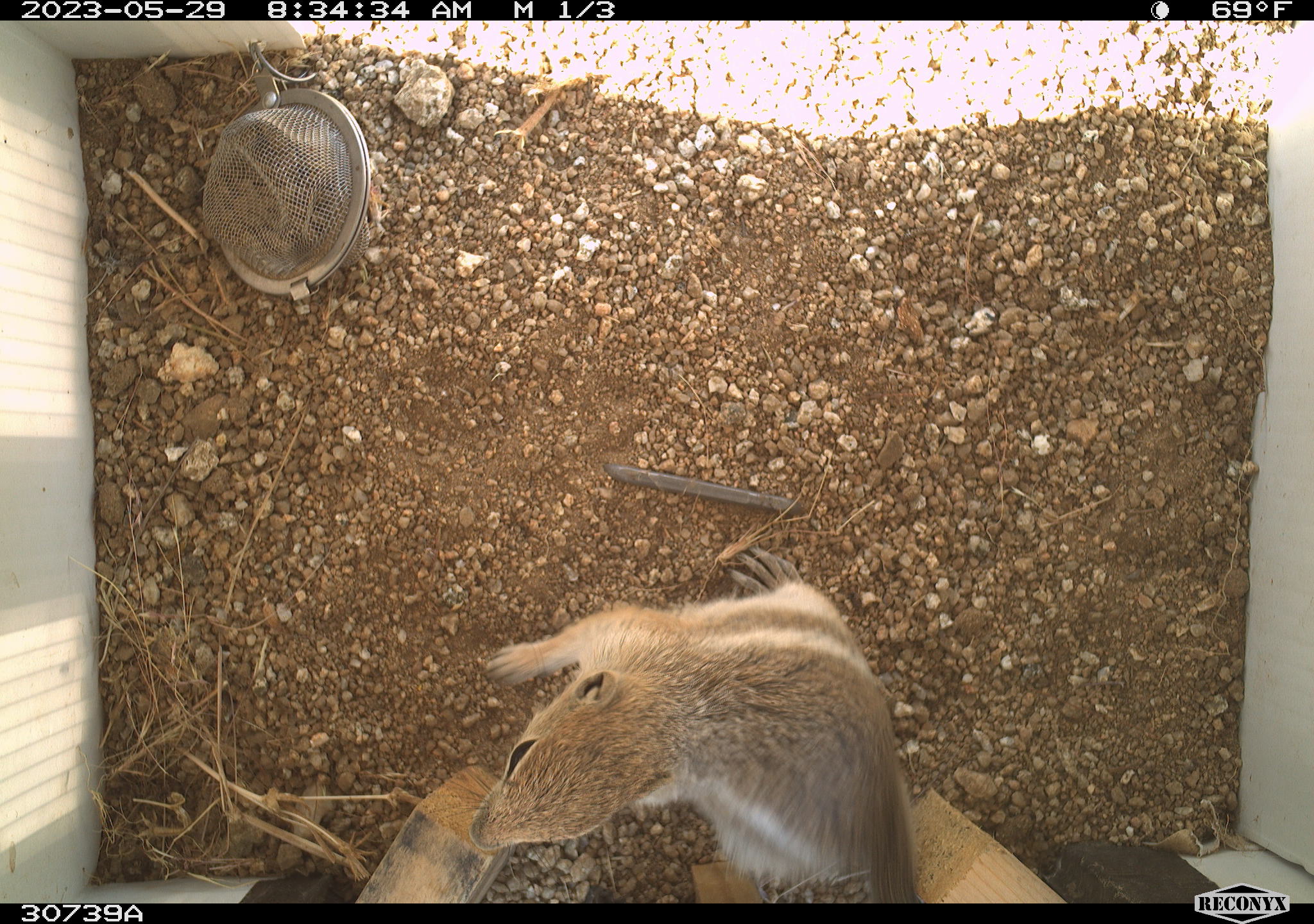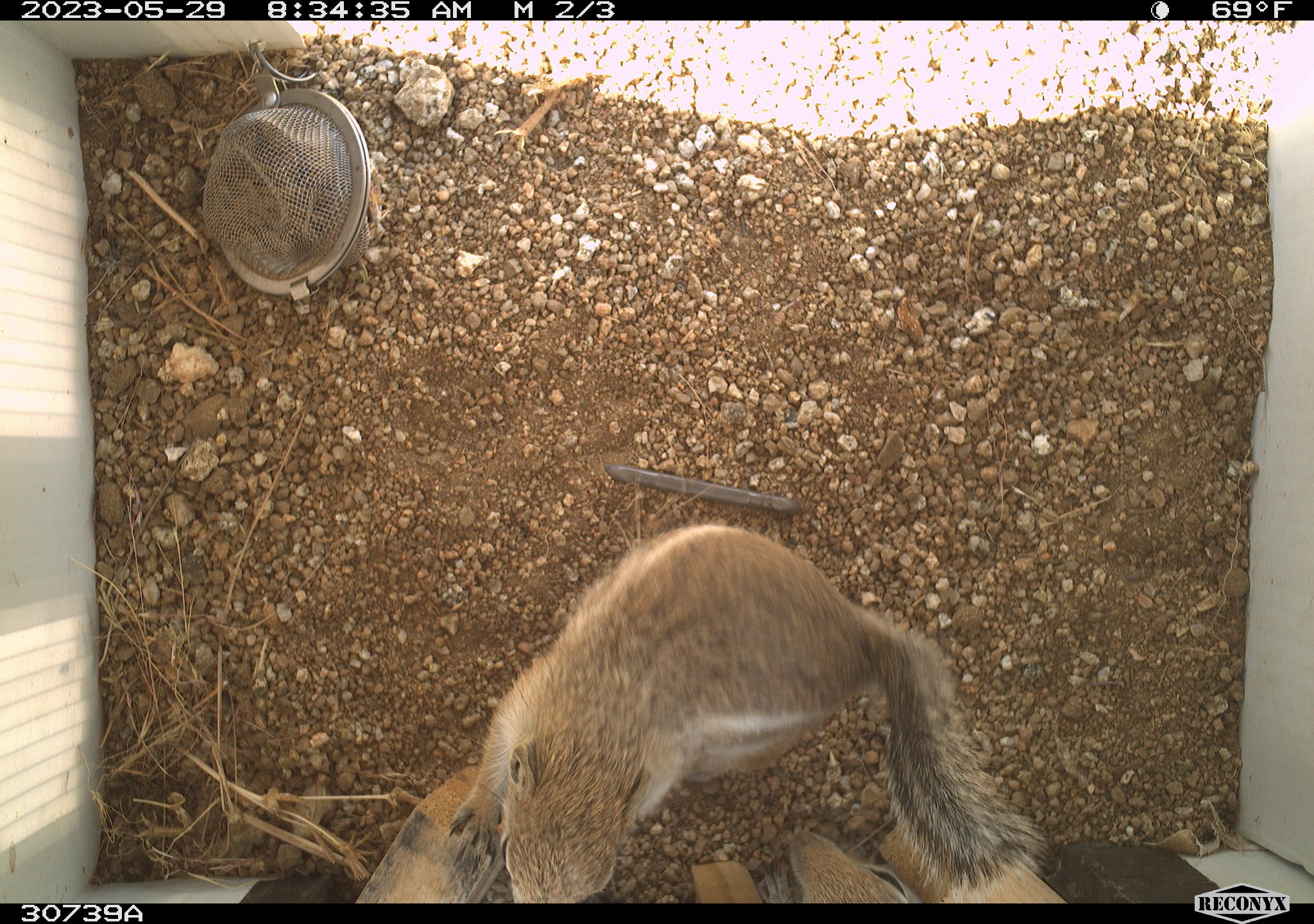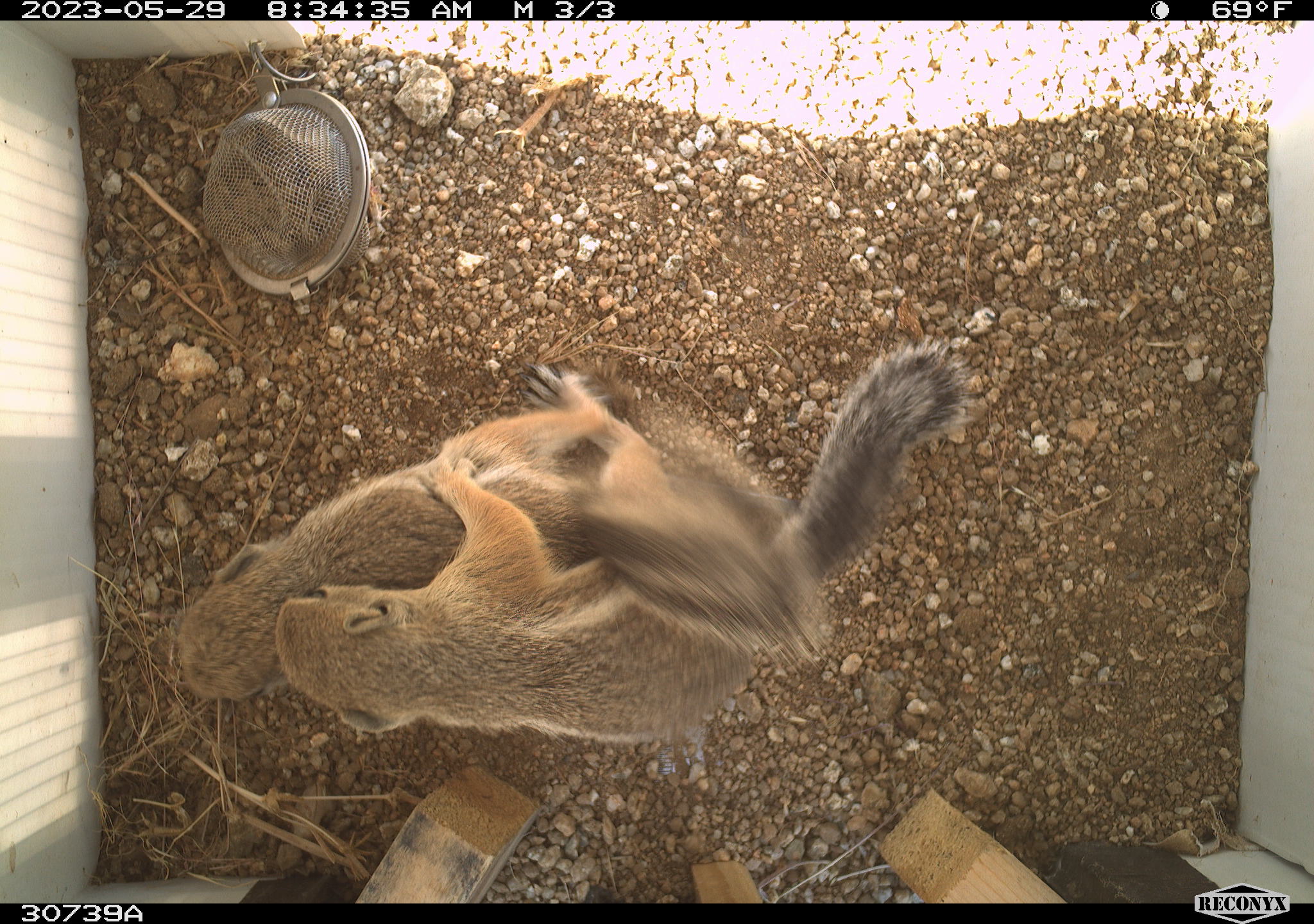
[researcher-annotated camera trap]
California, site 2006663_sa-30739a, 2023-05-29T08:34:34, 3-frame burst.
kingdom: Animalia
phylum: Chordata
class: Mammalia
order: Rodentia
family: Sciuridae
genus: Ammospermophilus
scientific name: Ammospermophilus leucurus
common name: white-tailed antelope squirrel